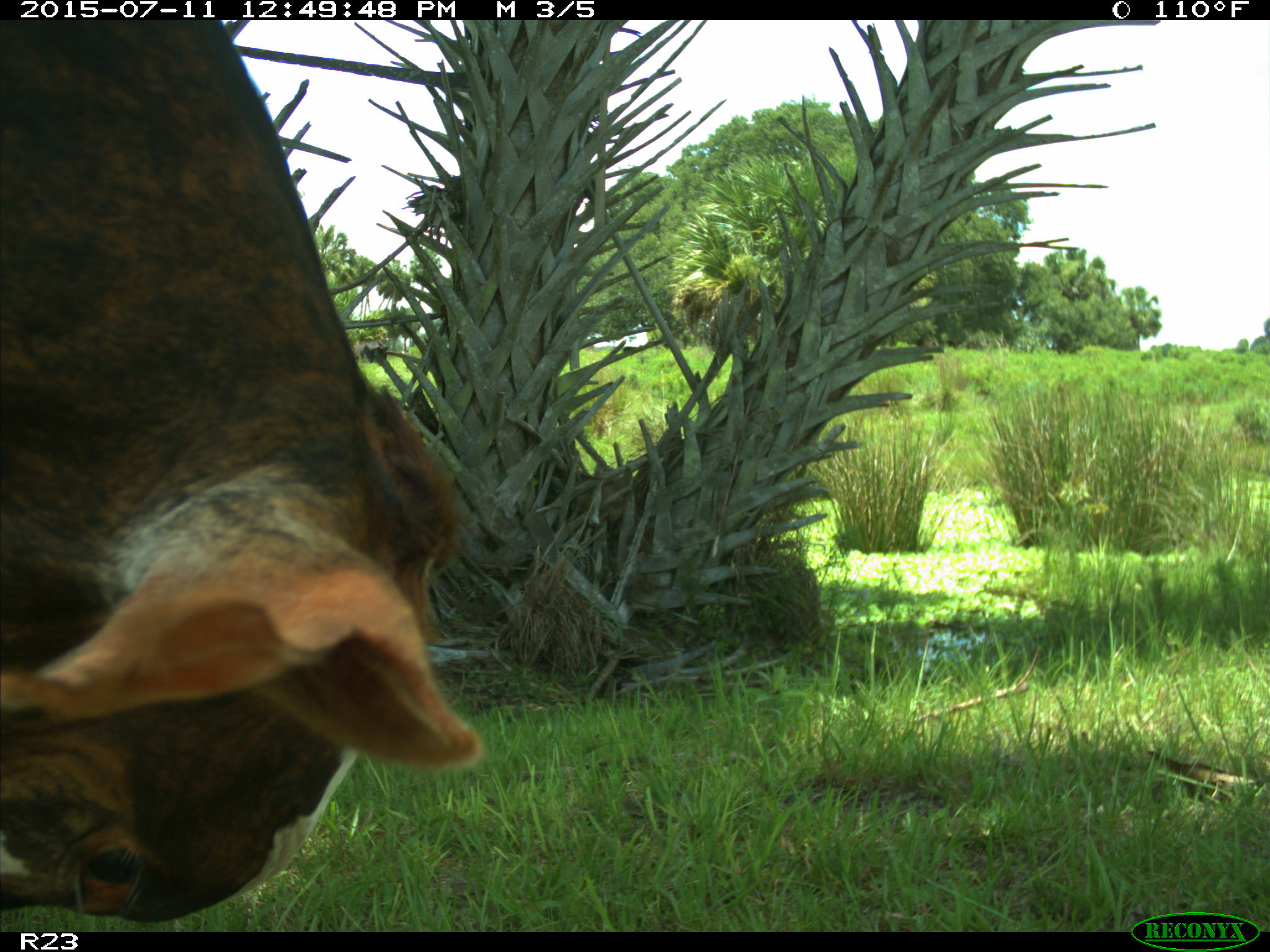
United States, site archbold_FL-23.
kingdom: Animalia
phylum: Chordata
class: Mammalia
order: Artiodactyla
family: Bovidae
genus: Bos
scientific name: Bos taurus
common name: domestic cow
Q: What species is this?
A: Bos taurus (domestic cow).